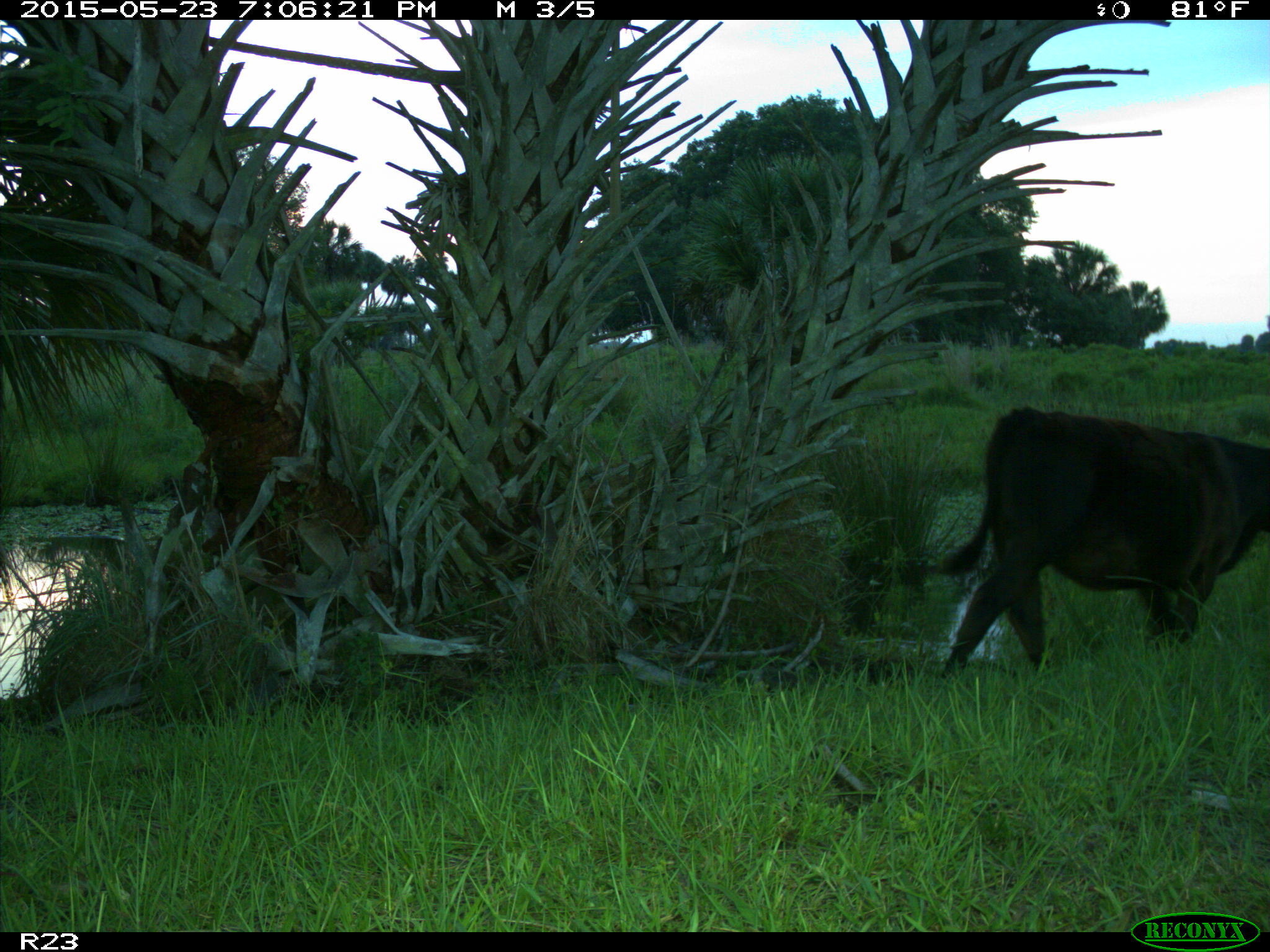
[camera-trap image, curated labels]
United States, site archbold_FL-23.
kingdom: Animalia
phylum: Chordata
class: Mammalia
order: Artiodactyla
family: Bovidae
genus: Bos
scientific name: Bos taurus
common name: domestic cow